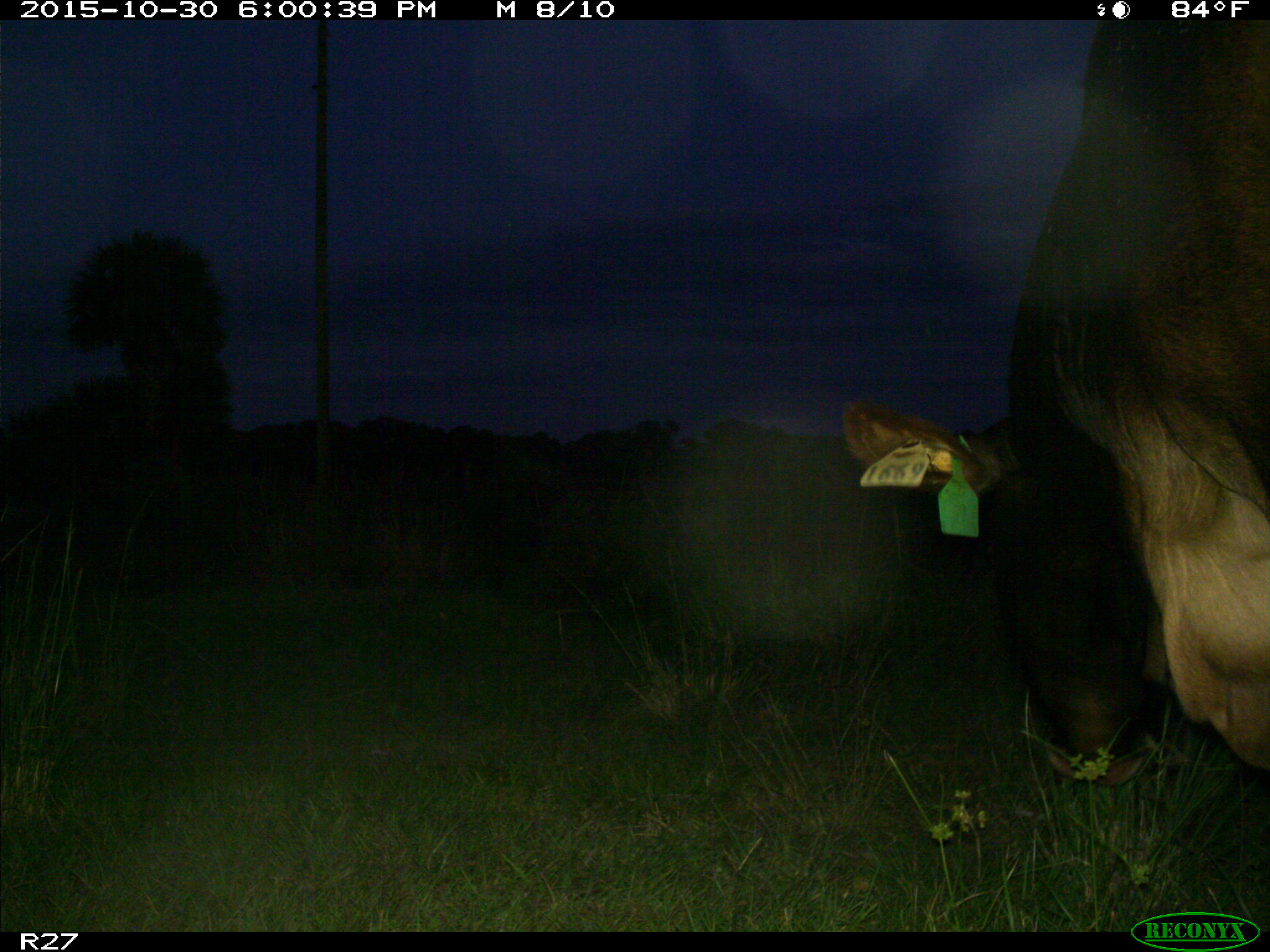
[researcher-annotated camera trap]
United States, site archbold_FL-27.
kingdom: Animalia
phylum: Chordata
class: Mammalia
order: Artiodactyla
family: Bovidae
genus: Bos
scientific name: Bos taurus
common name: domestic cow